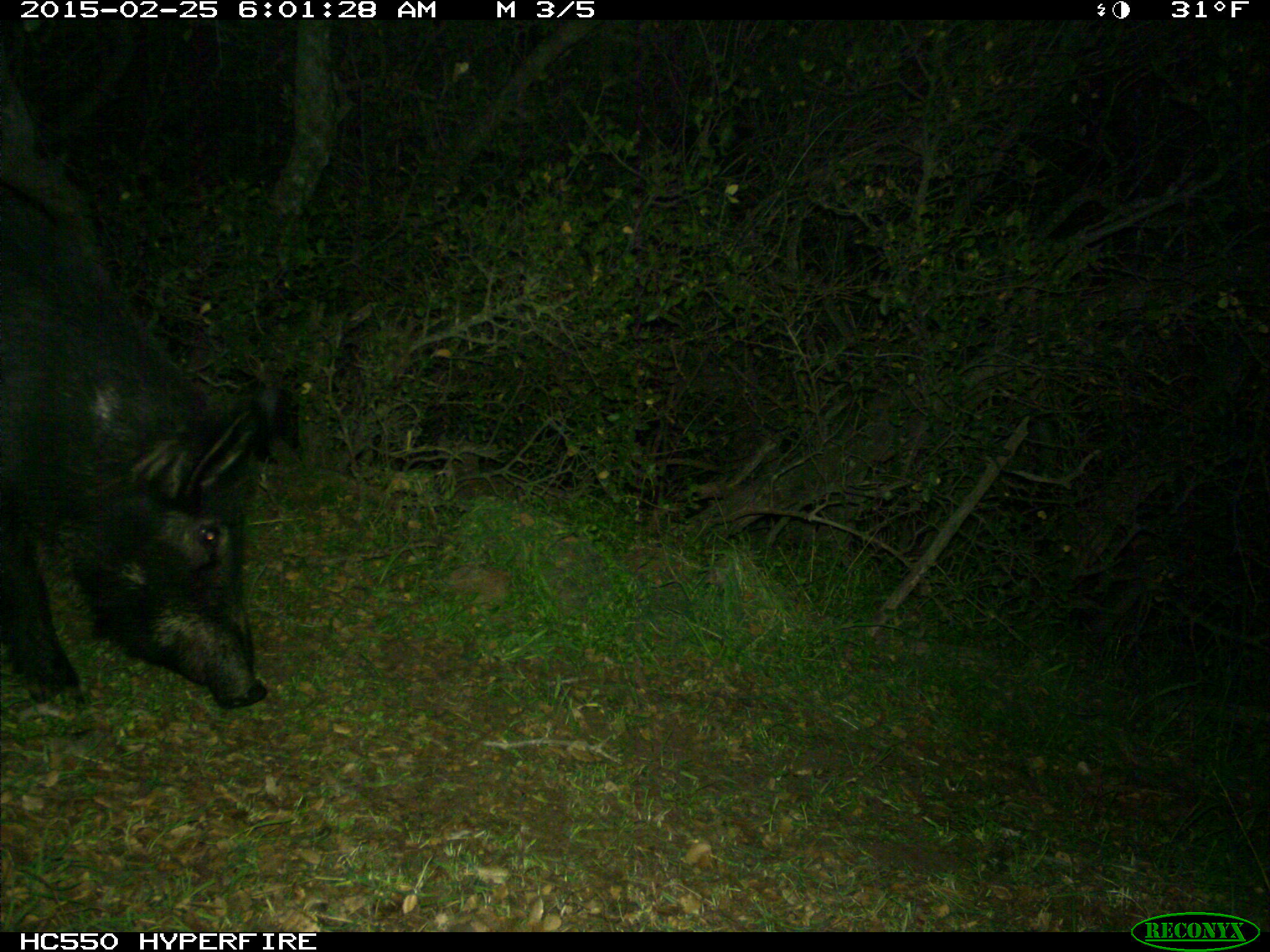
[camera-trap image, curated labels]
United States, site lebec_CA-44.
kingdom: Animalia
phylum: Chordata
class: Mammalia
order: Artiodactyla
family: Suidae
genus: Sus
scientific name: Sus scrofa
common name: wild boar